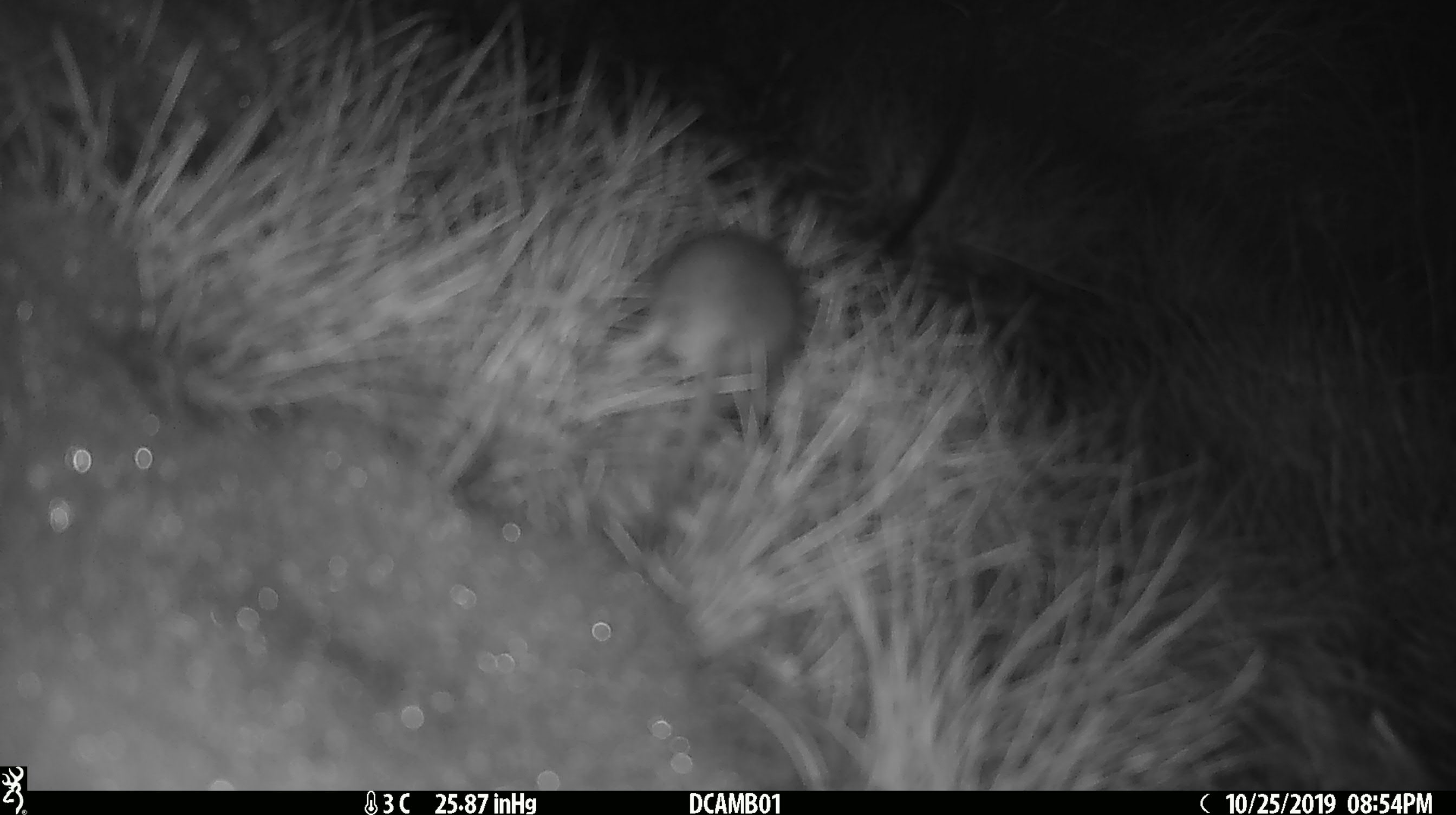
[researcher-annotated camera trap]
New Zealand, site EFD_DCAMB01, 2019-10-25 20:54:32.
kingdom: Animalia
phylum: Chordata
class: Mammalia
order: Rodentia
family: Muridae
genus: Mus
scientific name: Mus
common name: mouse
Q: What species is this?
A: Mouse (Mus).